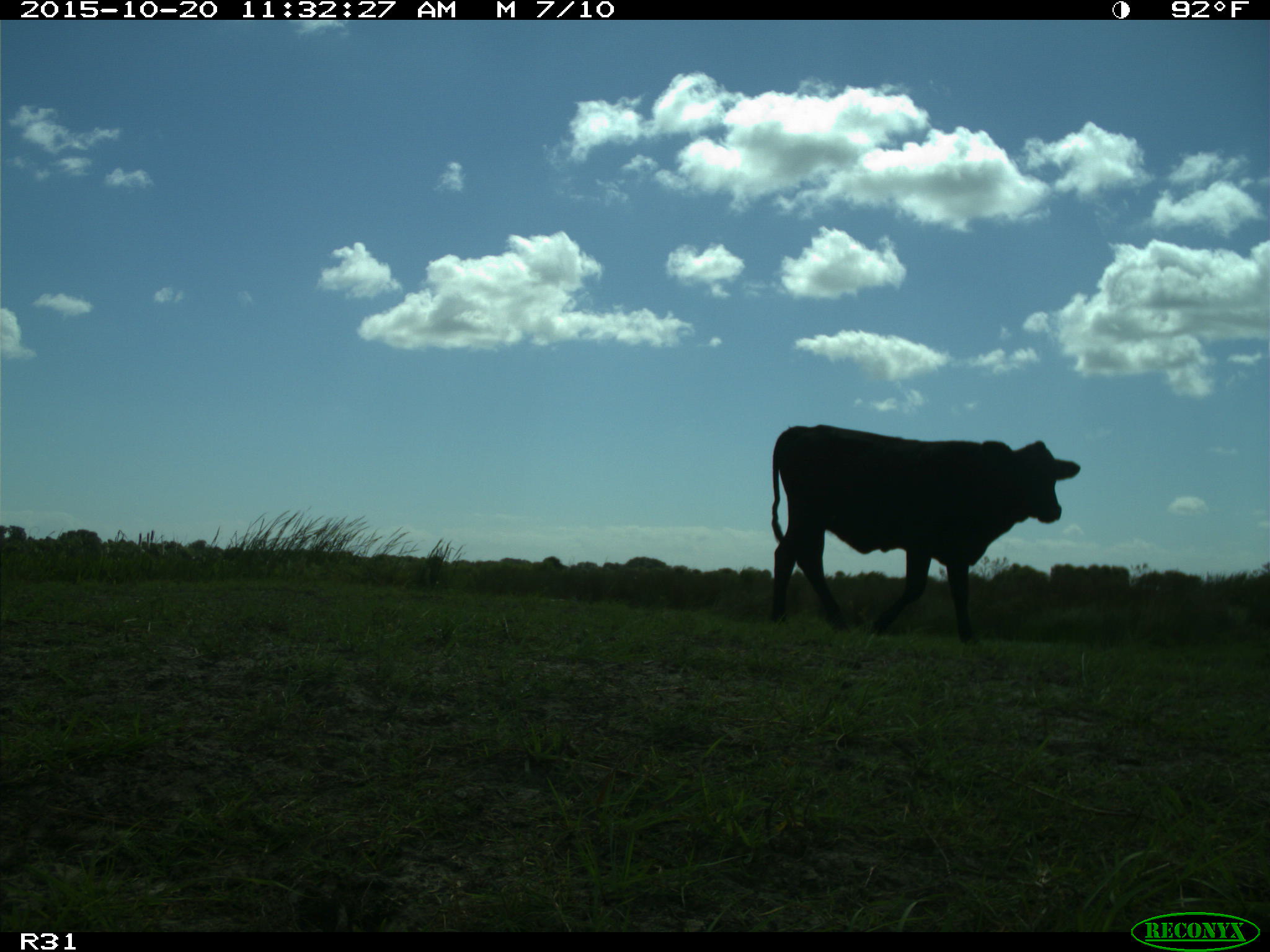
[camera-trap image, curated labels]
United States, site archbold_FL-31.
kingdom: Animalia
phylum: Chordata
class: Mammalia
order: Artiodactyla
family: Bovidae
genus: Bos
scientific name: Bos taurus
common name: domestic cow